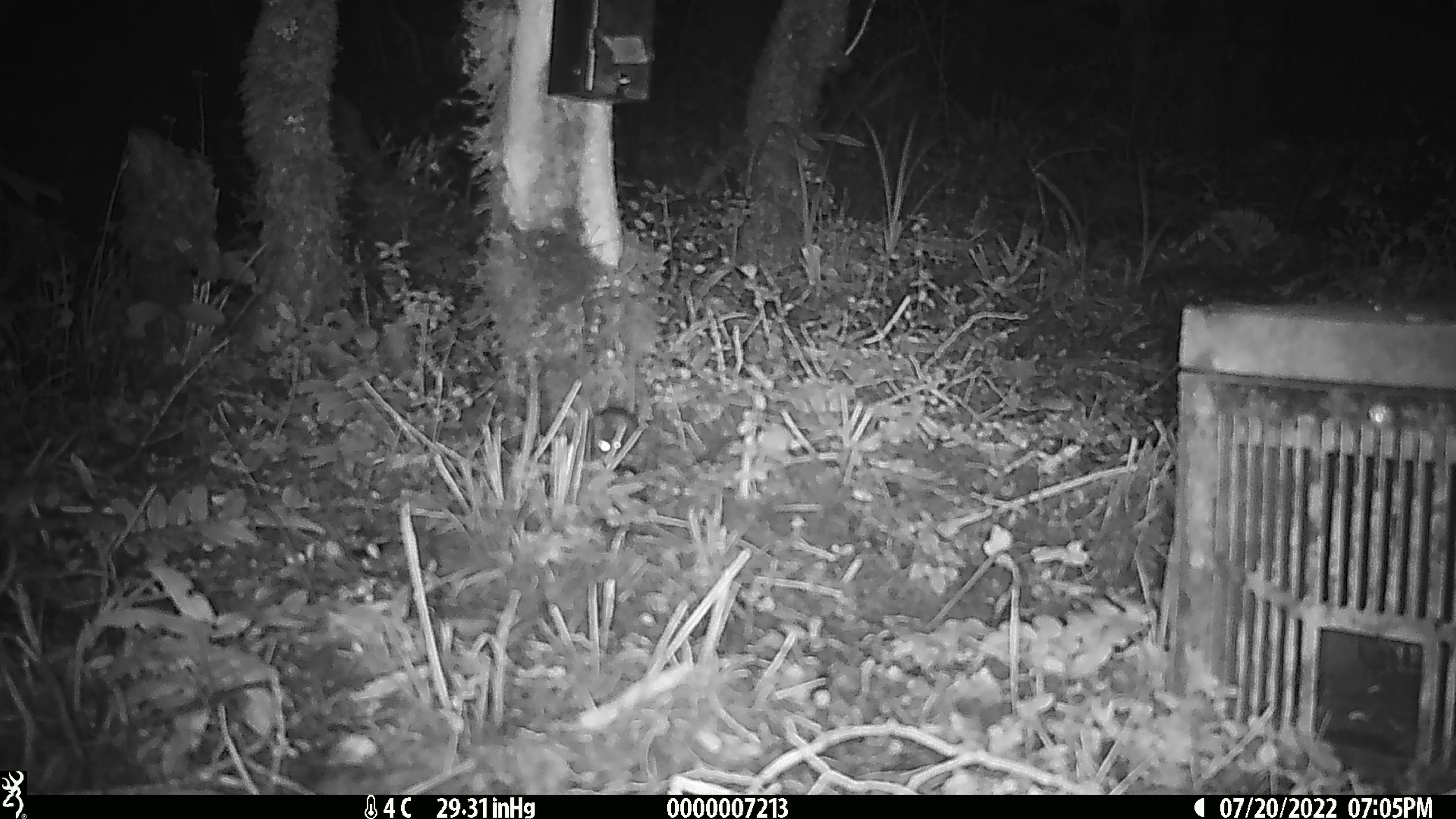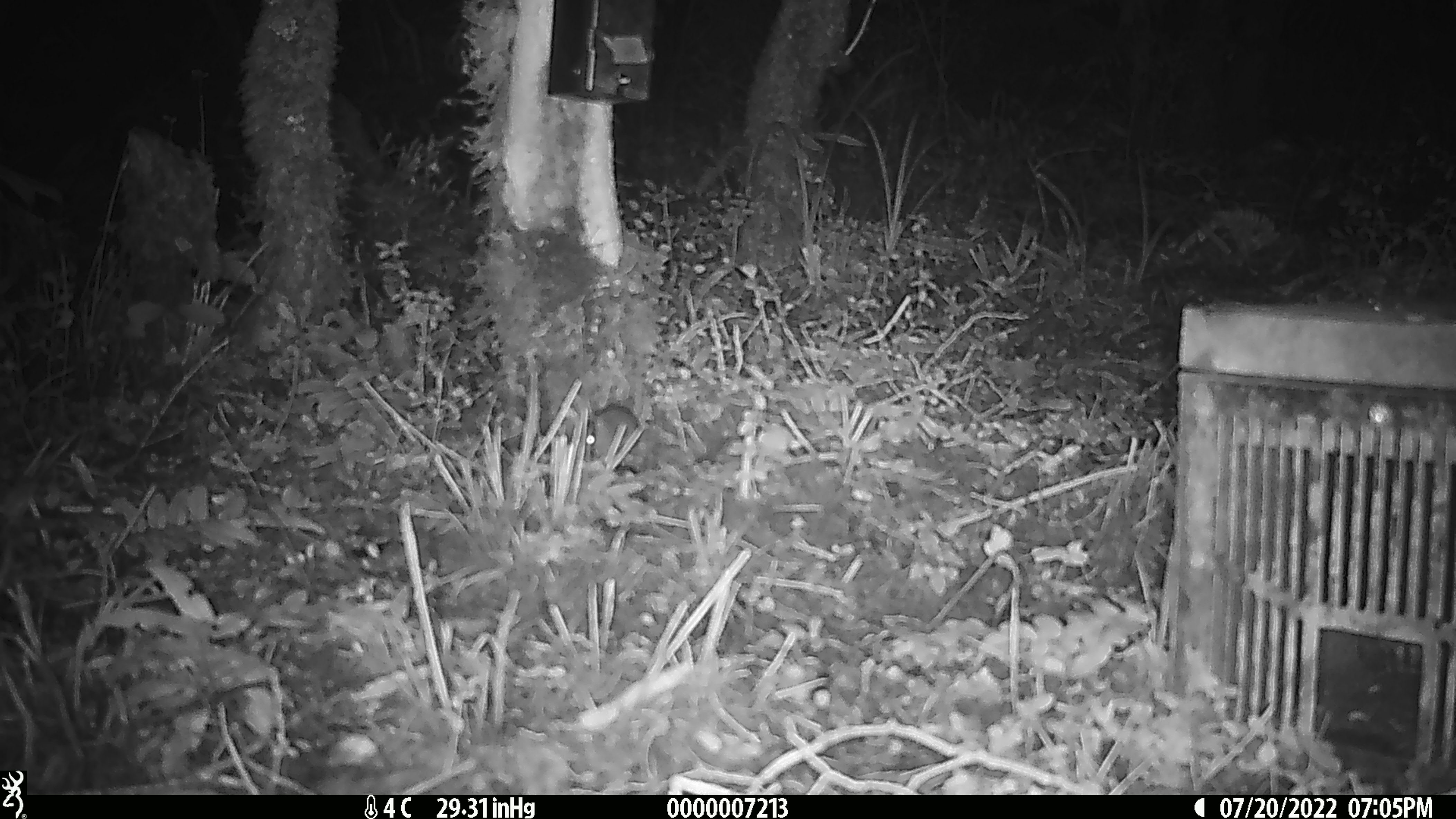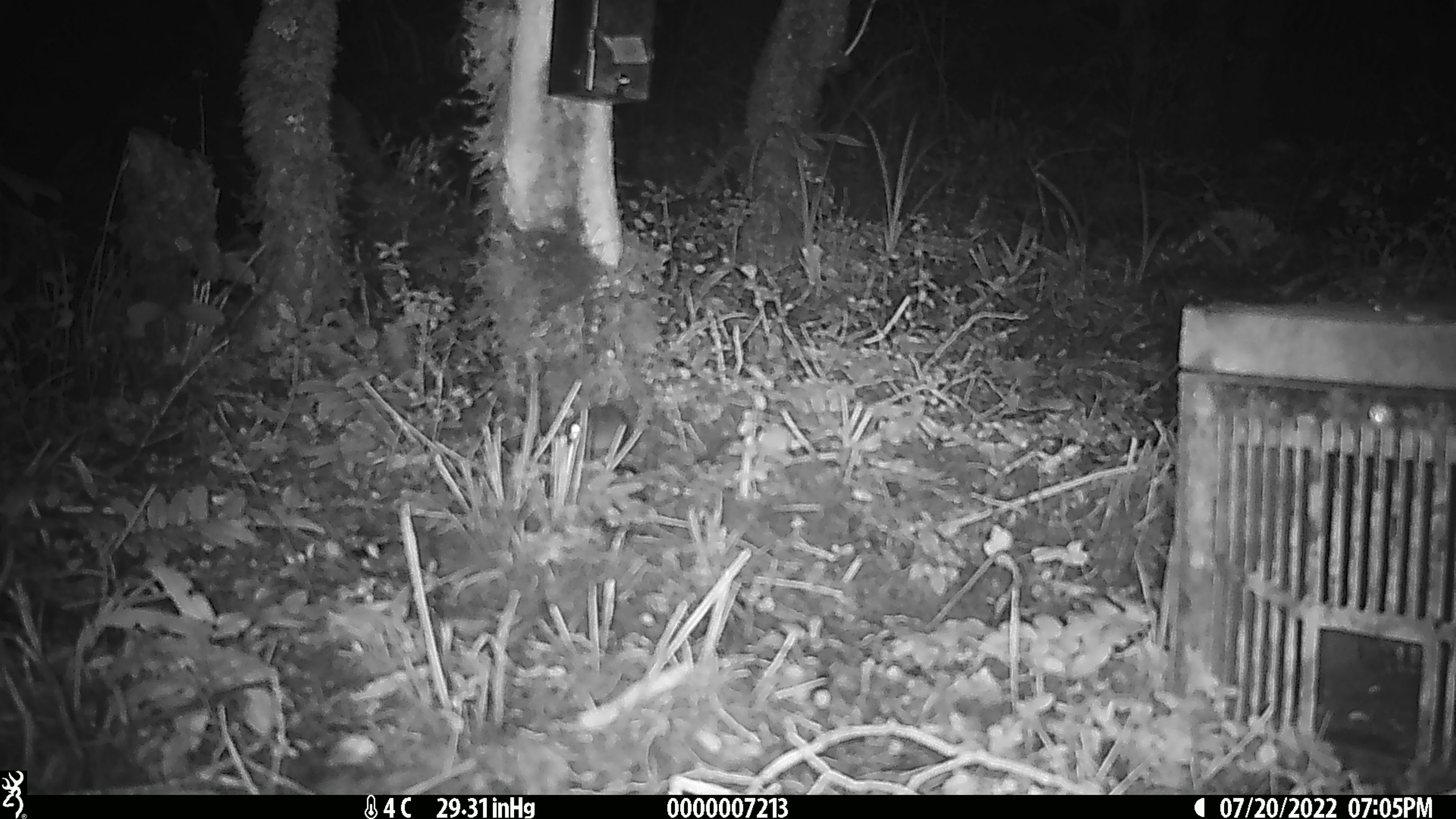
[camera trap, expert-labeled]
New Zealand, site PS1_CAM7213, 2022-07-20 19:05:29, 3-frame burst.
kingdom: Animalia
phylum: Chordata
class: Mammalia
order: Rodentia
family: Muridae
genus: Mus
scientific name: Mus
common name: mouse